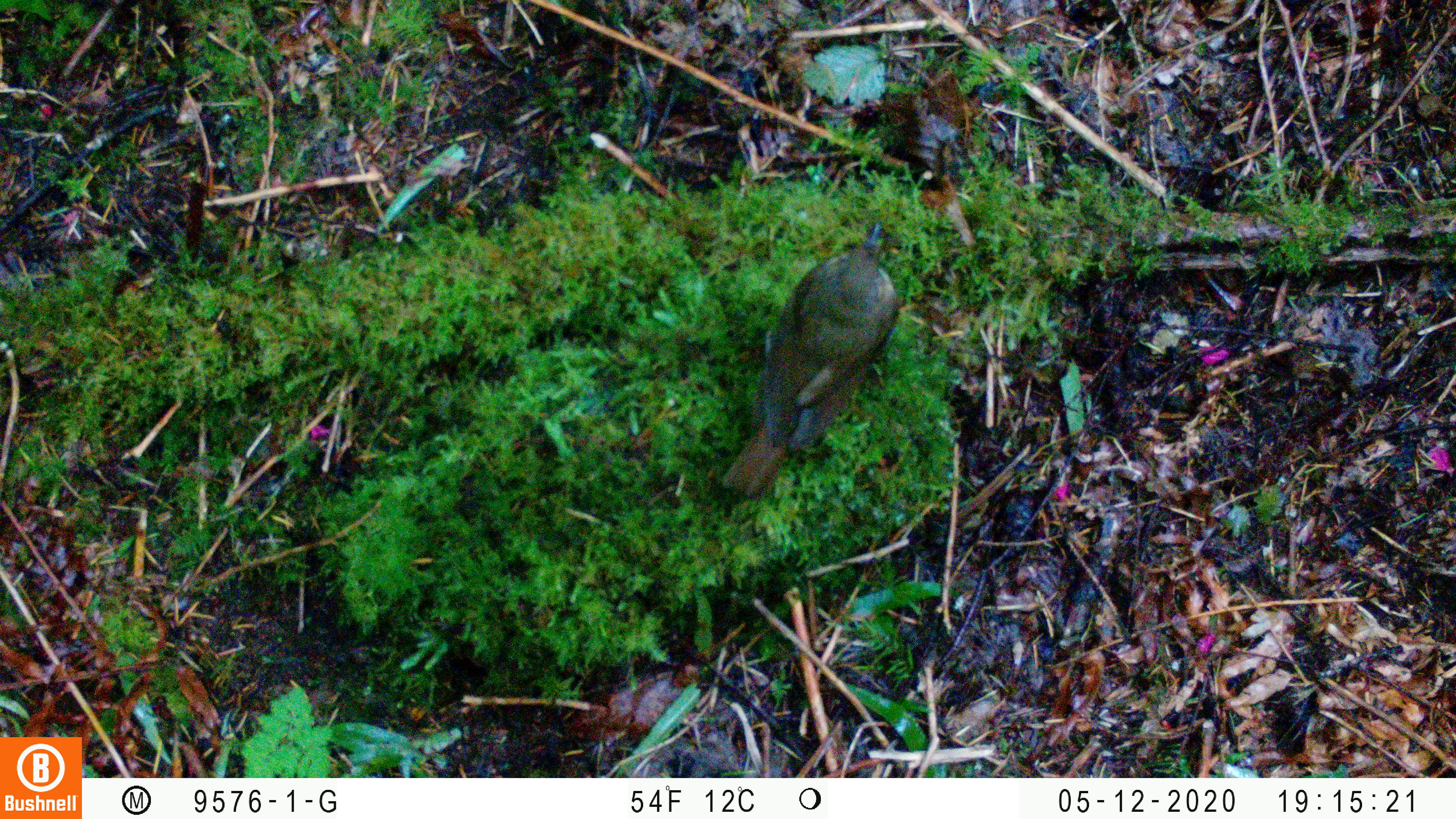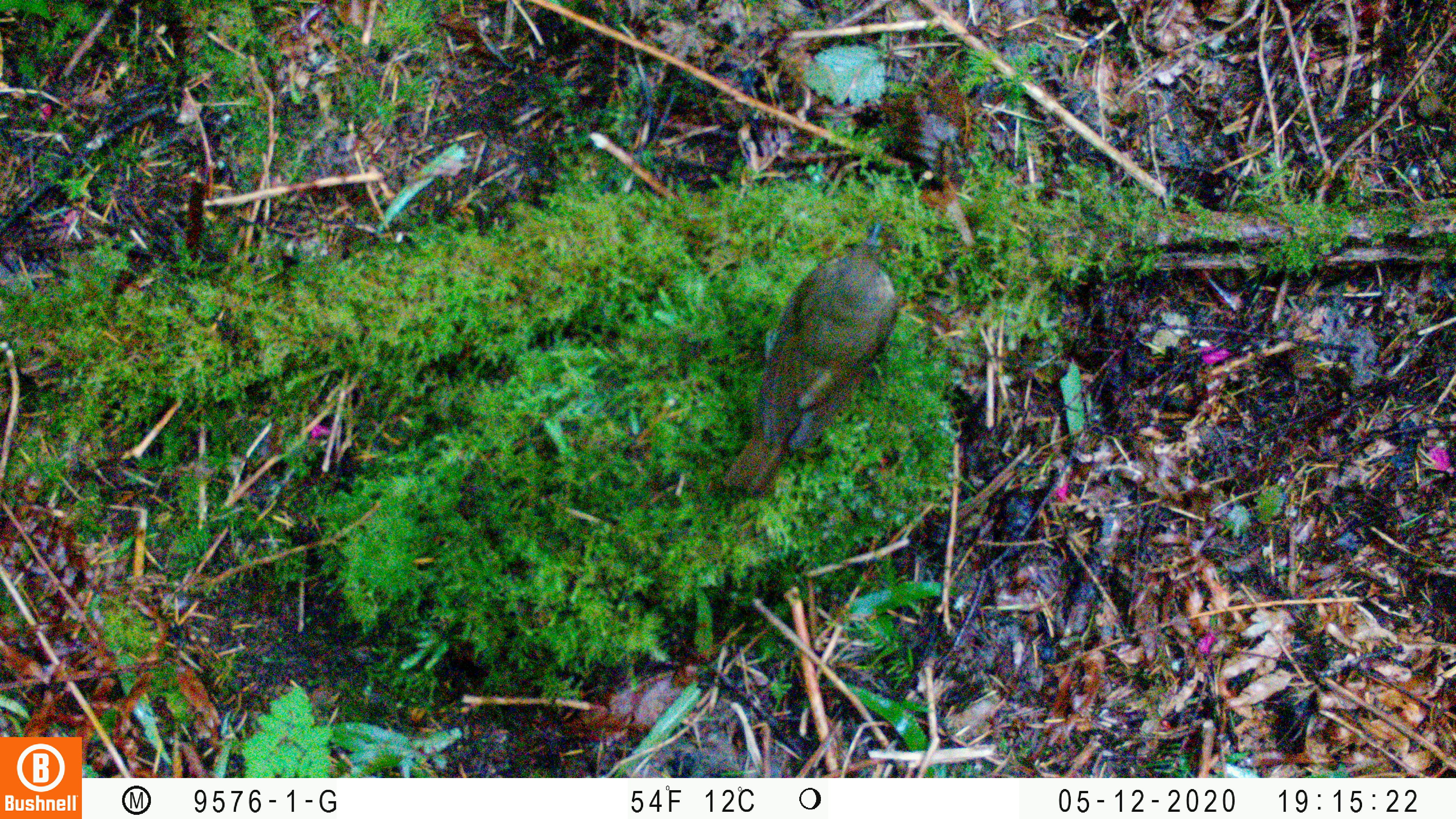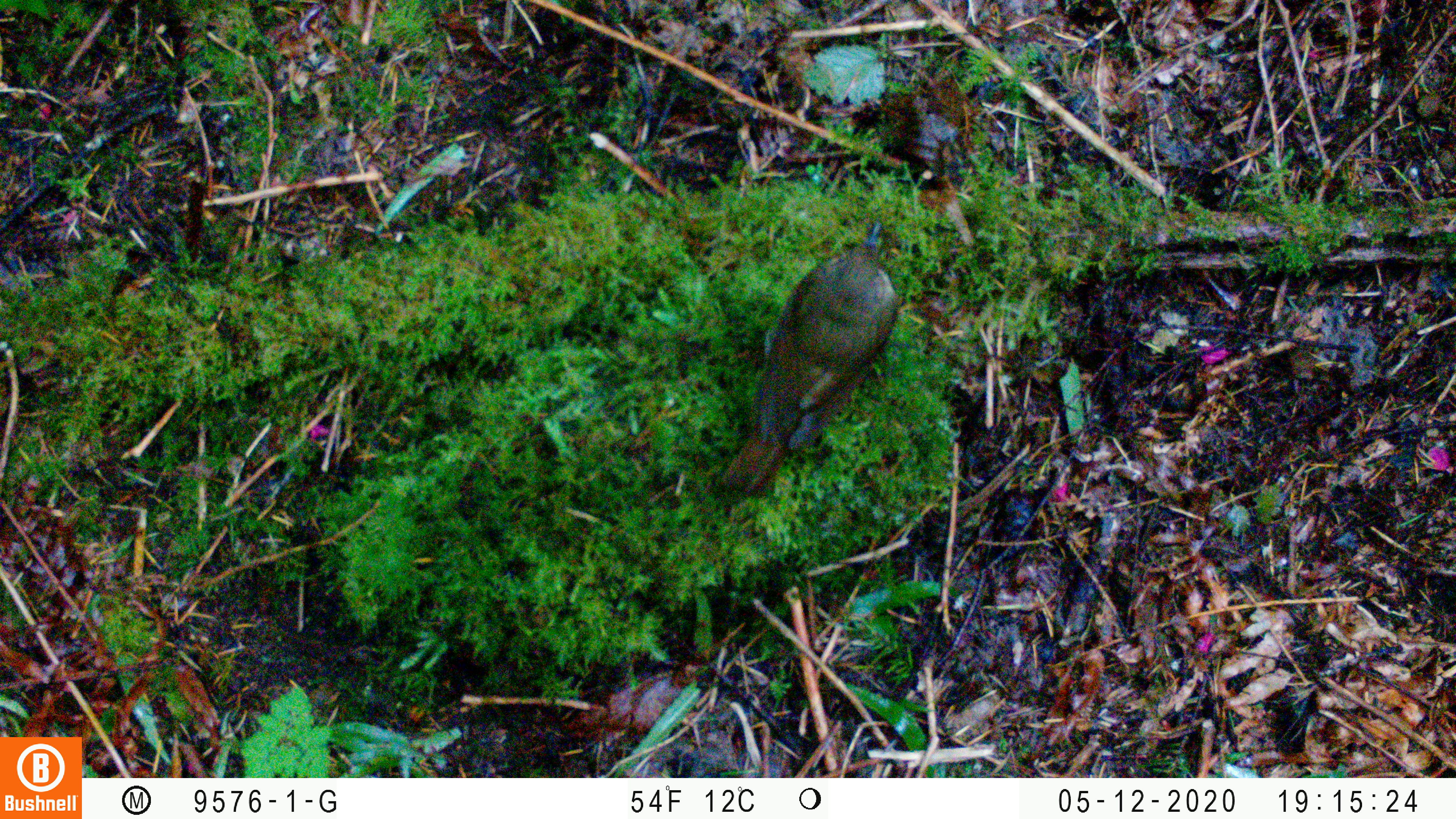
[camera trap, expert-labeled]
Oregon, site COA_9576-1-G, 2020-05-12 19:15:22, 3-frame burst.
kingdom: Animalia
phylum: Chordata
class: Aves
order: Passeriformes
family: Turdidae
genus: Catharus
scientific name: Catharus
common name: brown thrushes and nightingale-thrushes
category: catharus species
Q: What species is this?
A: Catharus species (brown thrushes and nightingale-thrushes) (Catharus).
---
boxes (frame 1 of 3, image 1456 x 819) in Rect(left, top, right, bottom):
catharus species: Rect(710, 212, 911, 508)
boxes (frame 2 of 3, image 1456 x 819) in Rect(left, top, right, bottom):
catharus species: Rect(710, 203, 911, 510)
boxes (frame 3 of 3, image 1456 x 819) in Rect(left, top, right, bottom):
catharus species: Rect(695, 210, 911, 509)